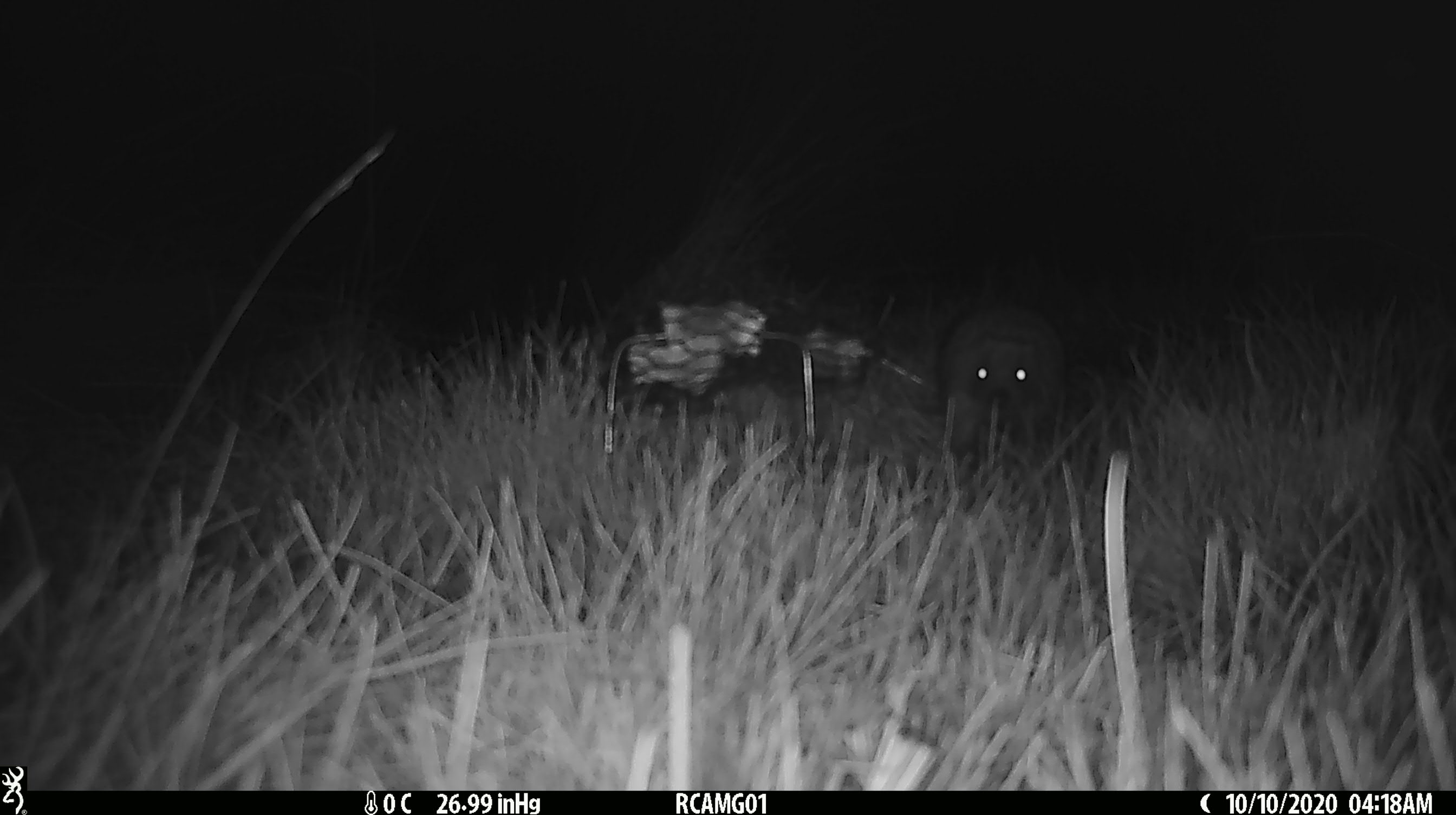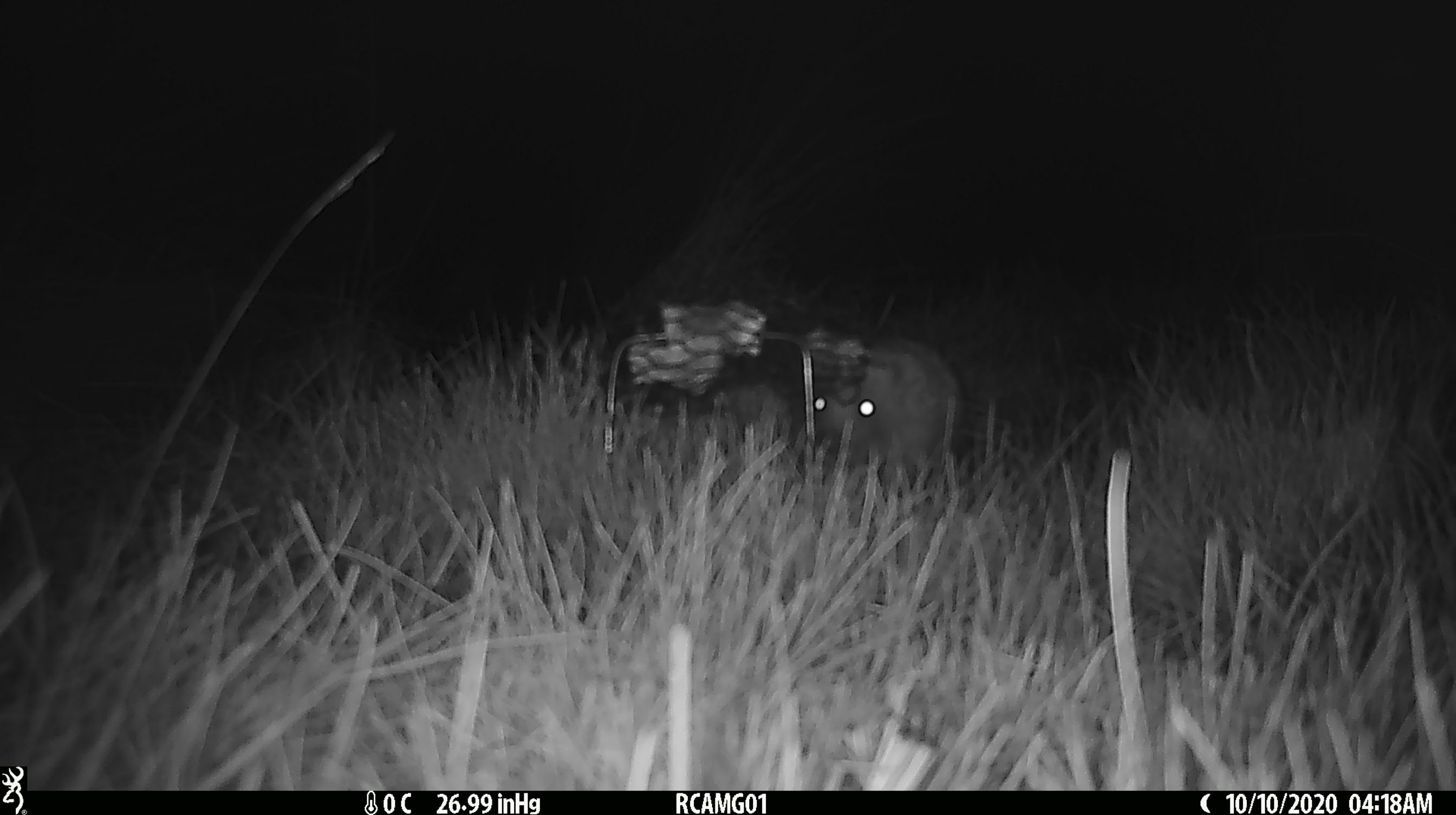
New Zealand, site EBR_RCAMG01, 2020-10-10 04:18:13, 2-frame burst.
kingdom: Animalia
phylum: Chordata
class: Mammalia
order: Eulipotyphla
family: Erinaceidae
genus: Erinaceus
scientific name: Erinaceus europaeus europaeus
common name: european hedgehog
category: hedgehog